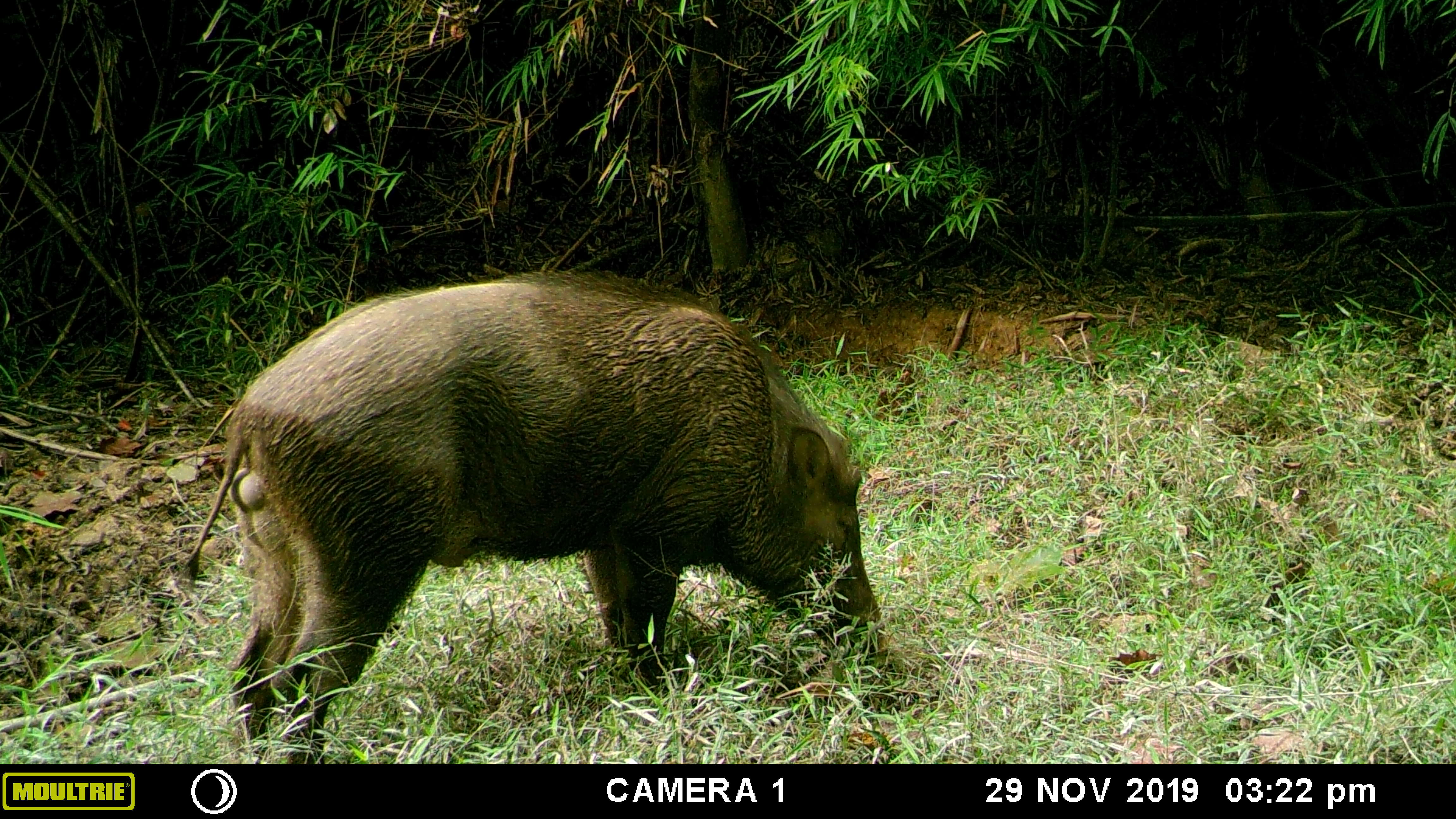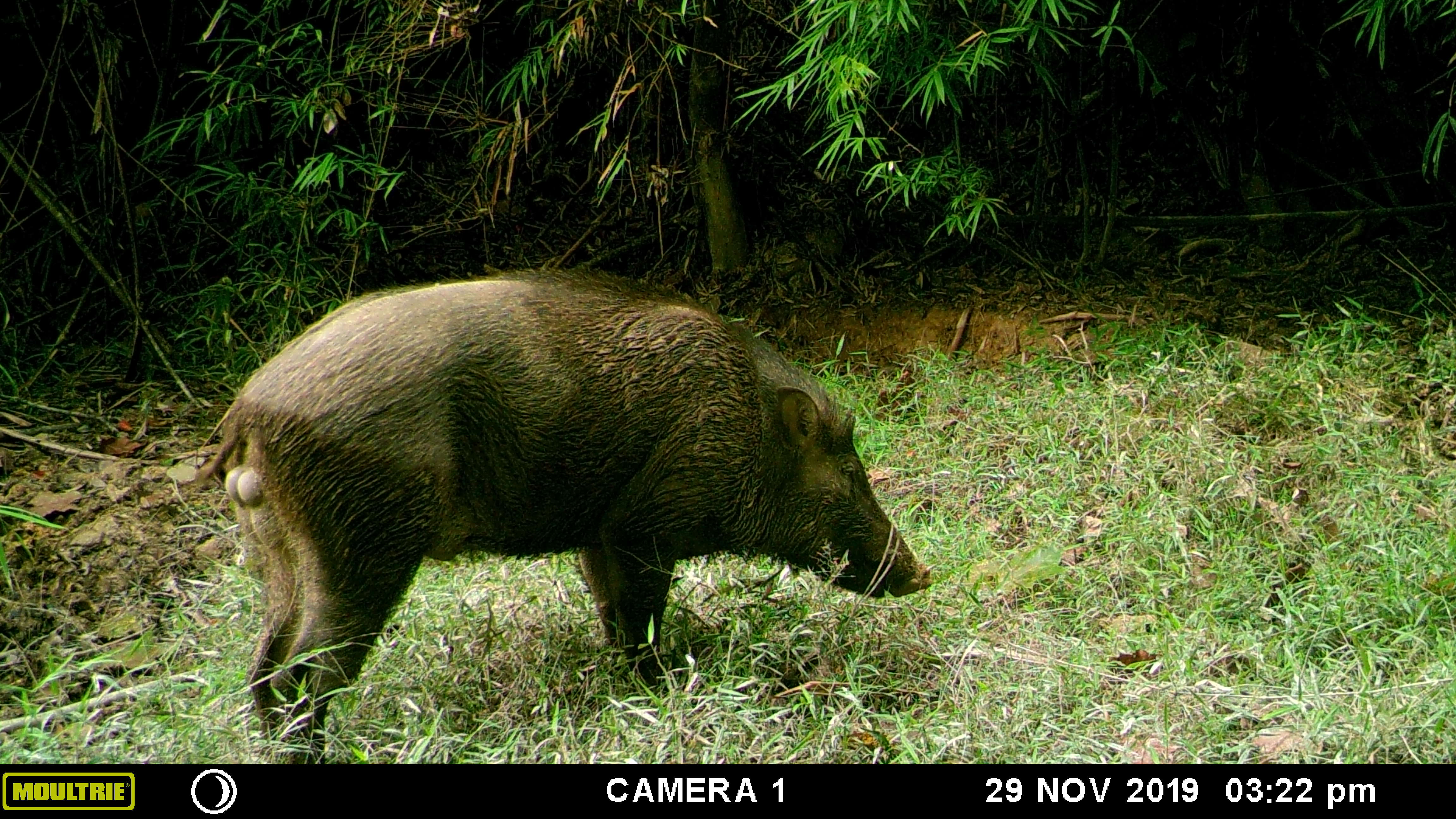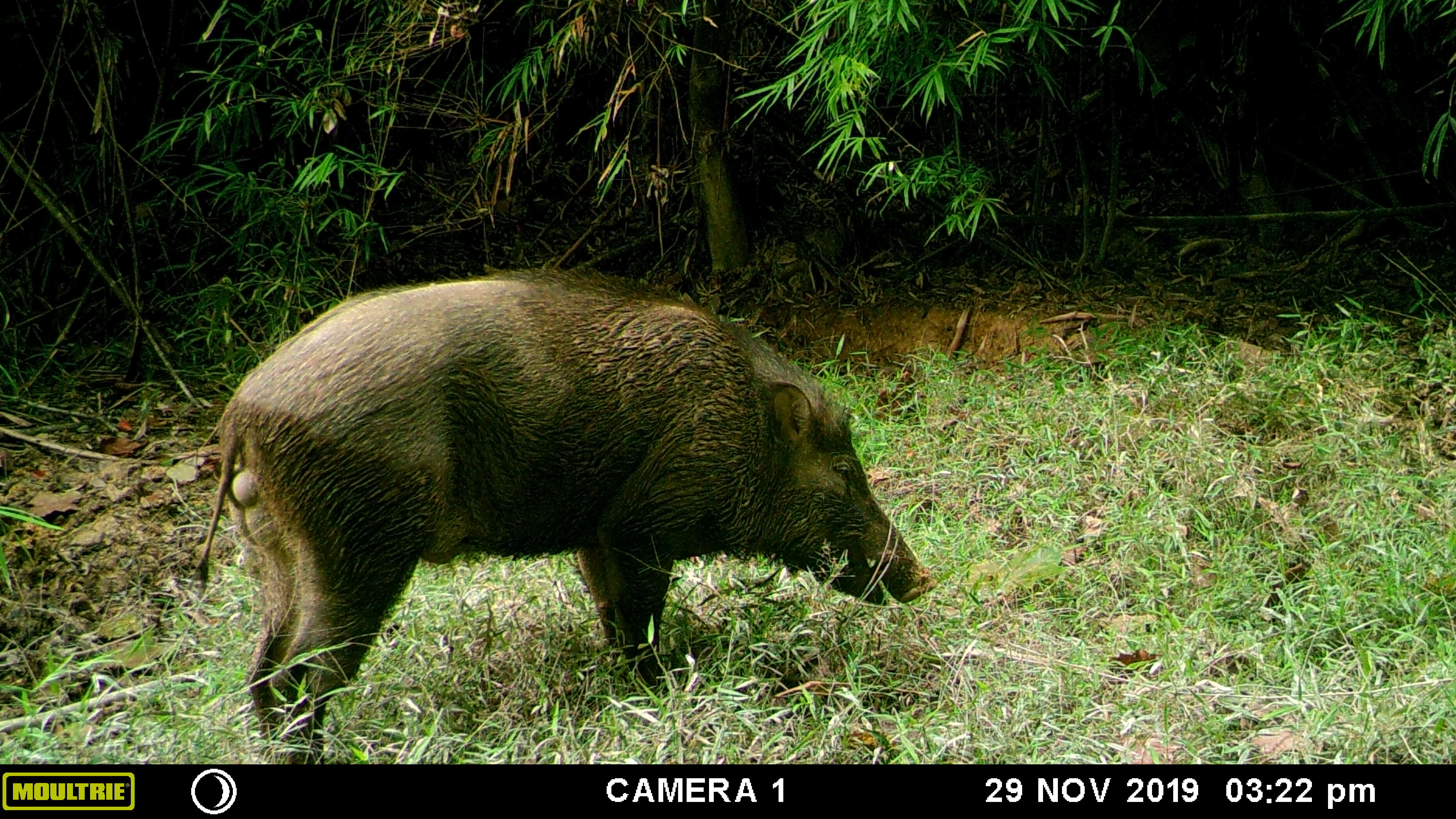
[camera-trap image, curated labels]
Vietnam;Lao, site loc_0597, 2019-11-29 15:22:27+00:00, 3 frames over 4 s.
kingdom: Animalia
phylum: Chordata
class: Mammalia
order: Artiodactyla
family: Suidae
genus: Sus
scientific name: Sus scrofa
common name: eurasian wild pig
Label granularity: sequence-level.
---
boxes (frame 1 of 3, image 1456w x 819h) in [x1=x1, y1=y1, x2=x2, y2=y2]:
eurasian wild pig: [x1=184, y1=264, x2=886, y2=764]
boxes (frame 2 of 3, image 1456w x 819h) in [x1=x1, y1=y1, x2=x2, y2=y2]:
eurasian wild pig: [x1=191, y1=265, x2=935, y2=764]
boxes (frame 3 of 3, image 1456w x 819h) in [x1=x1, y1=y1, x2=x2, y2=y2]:
eurasian wild pig: [x1=186, y1=264, x2=938, y2=764]